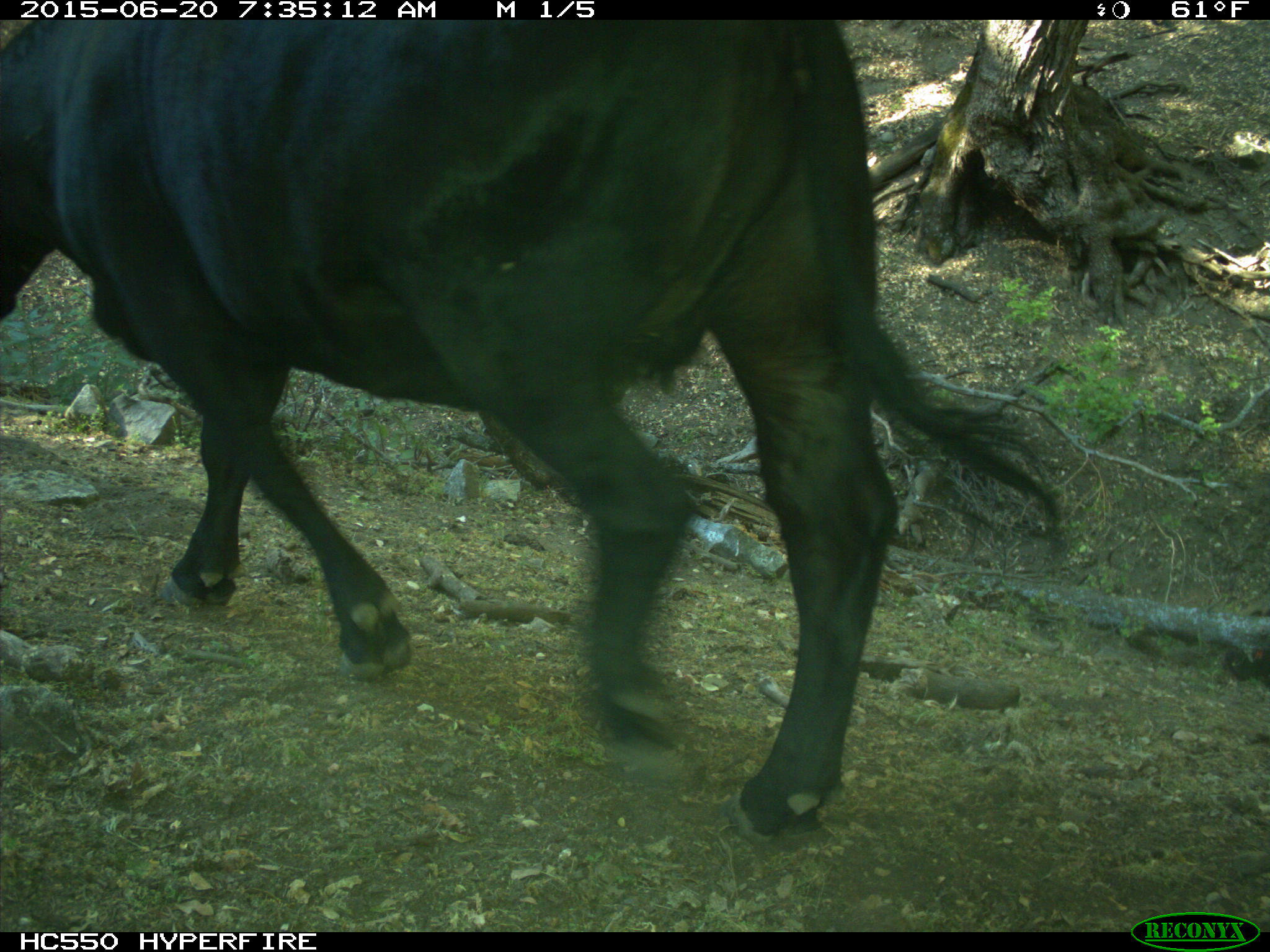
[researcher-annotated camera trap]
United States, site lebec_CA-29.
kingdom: Animalia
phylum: Chordata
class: Mammalia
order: Artiodactyla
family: Bovidae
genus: Bos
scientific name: Bos taurus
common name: domestic cow